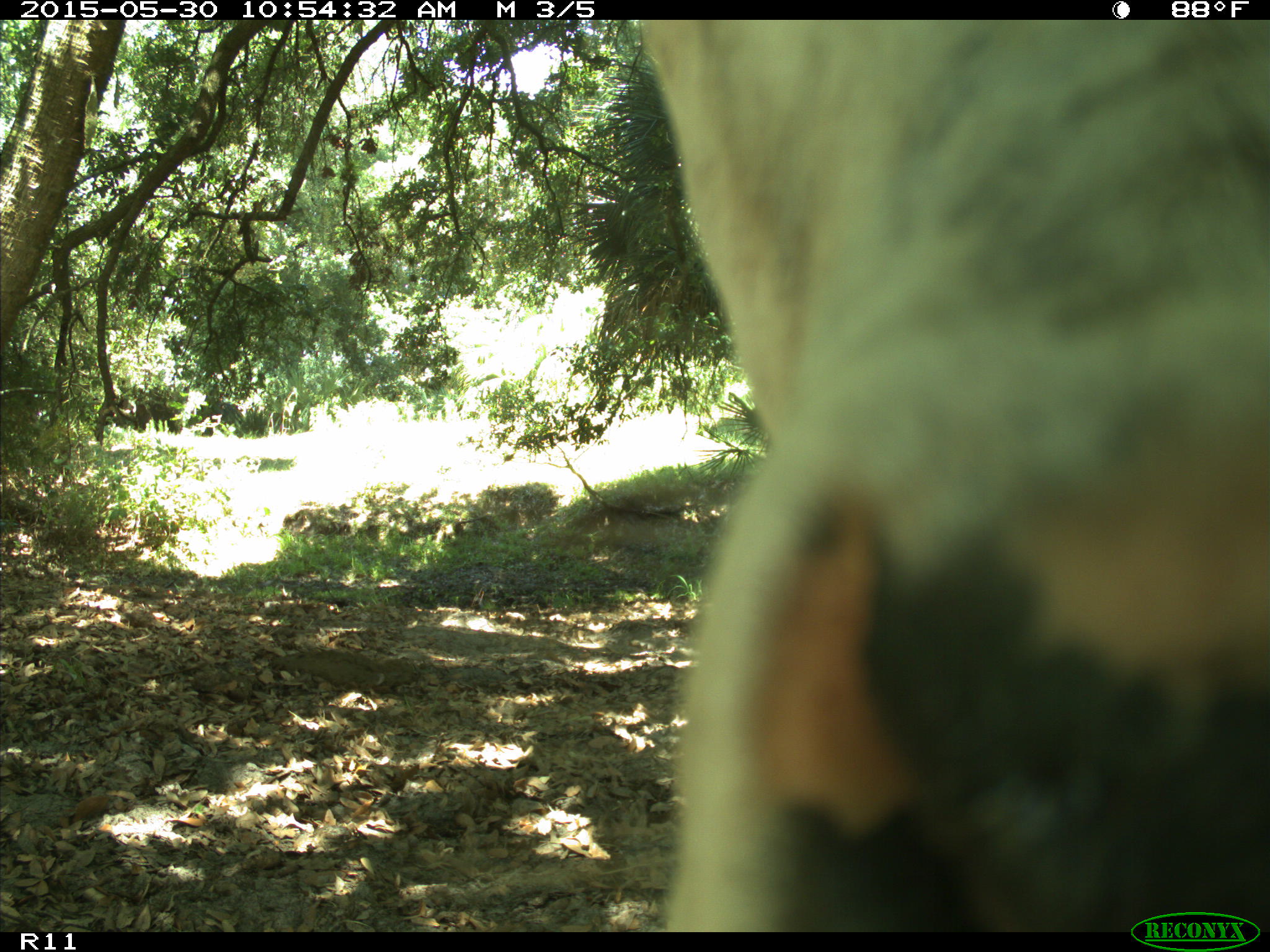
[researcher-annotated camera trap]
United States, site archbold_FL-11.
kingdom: Animalia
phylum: Chordata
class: Mammalia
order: Artiodactyla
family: Bovidae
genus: Bos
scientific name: Bos taurus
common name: domestic cow